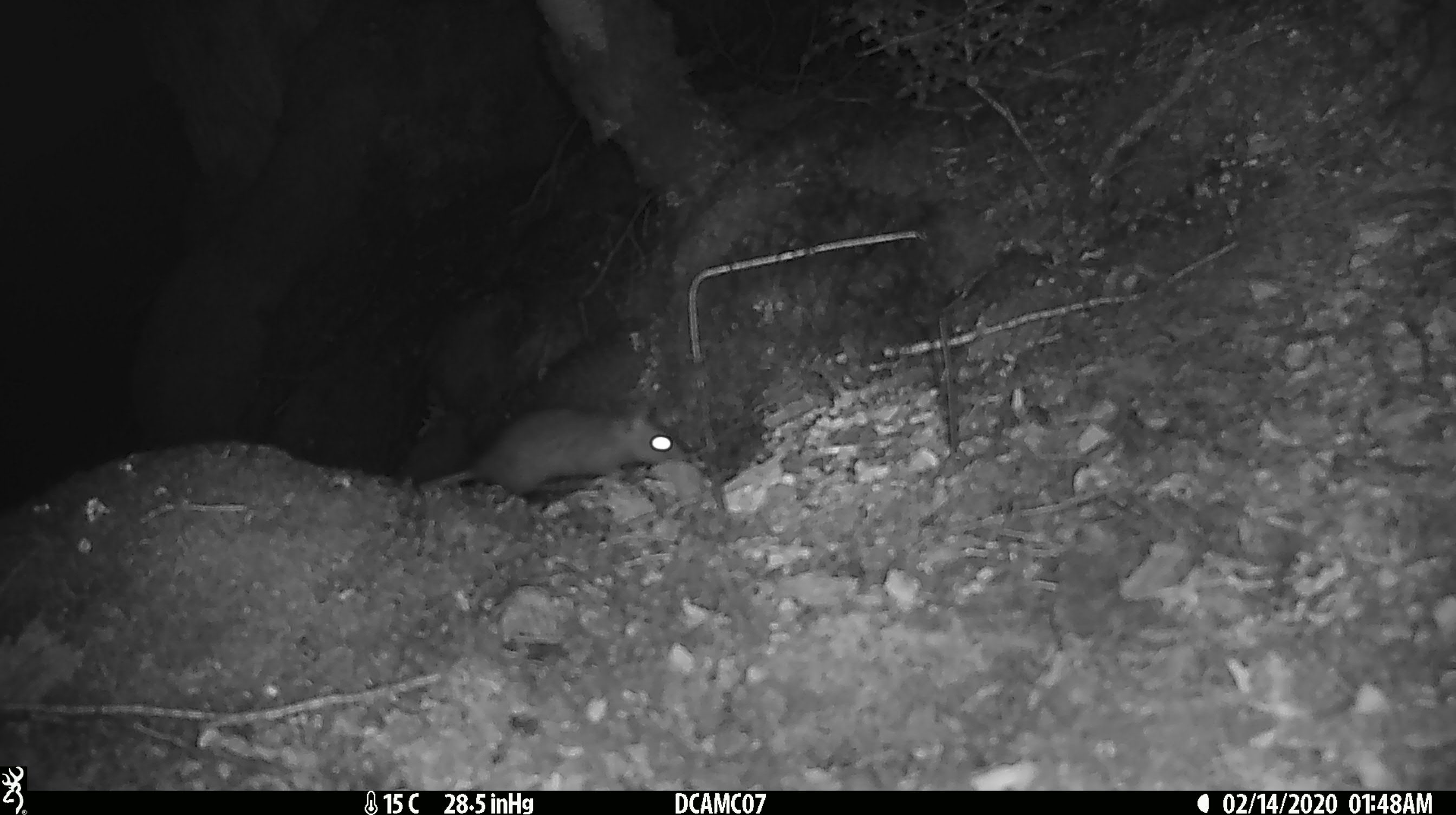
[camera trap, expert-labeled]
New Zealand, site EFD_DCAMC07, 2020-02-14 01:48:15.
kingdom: Animalia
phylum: Chordata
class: Mammalia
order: Rodentia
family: Muridae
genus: Rattus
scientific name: Rattus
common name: rat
Rat (Rattus).